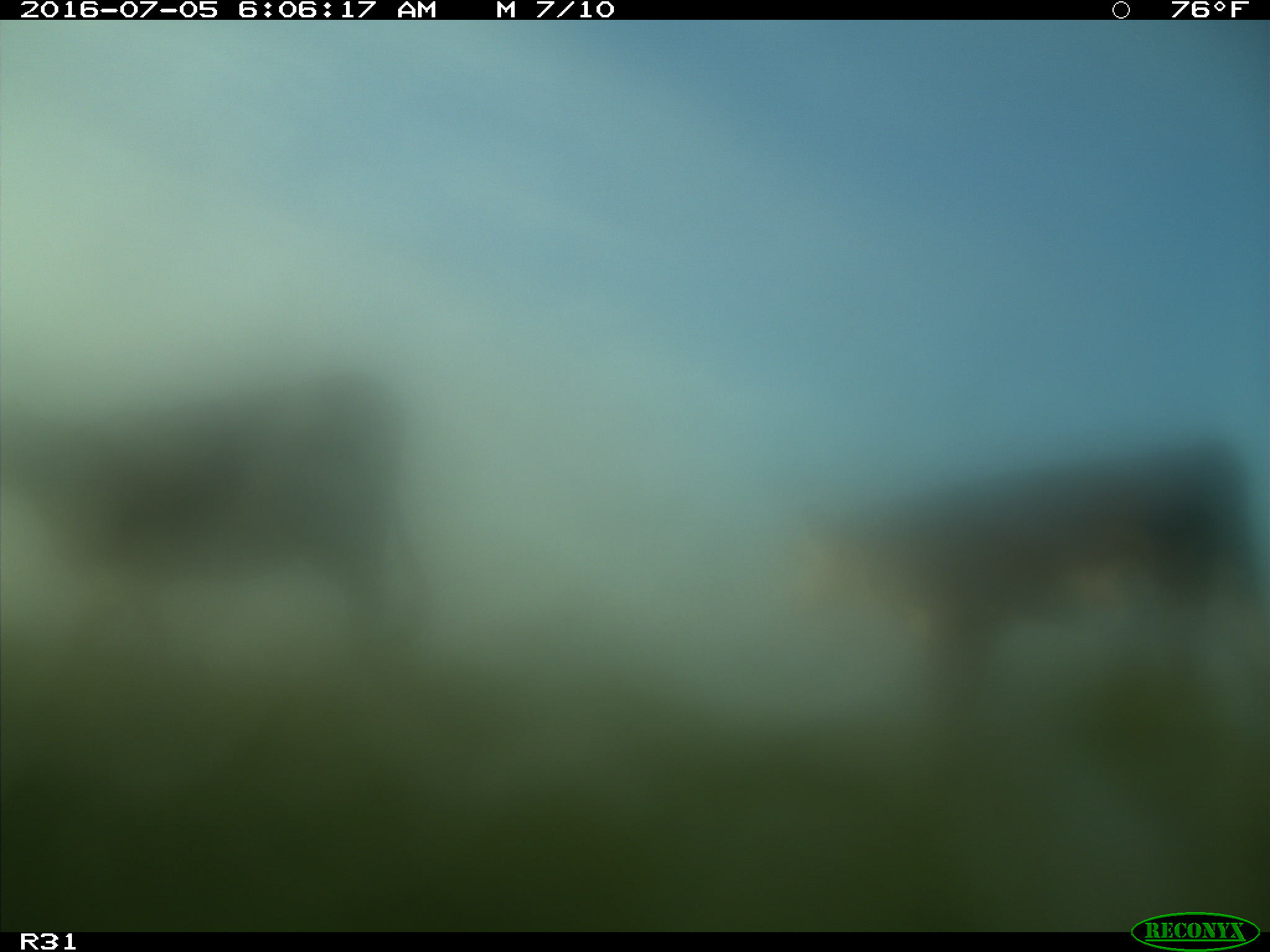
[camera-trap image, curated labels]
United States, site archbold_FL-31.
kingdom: Animalia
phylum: Chordata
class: Mammalia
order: Artiodactyla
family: Bovidae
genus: Bos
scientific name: Bos taurus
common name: domestic cow